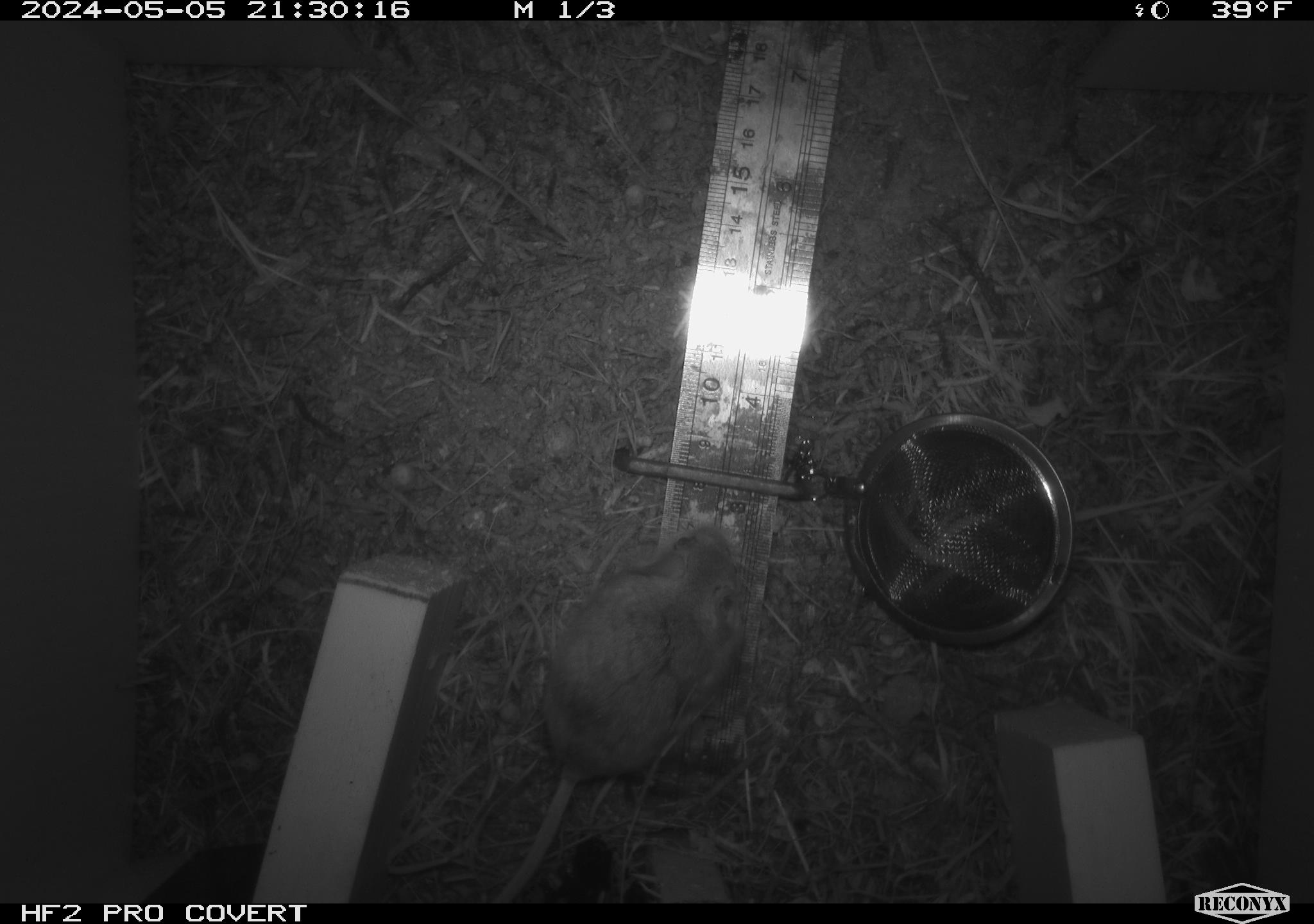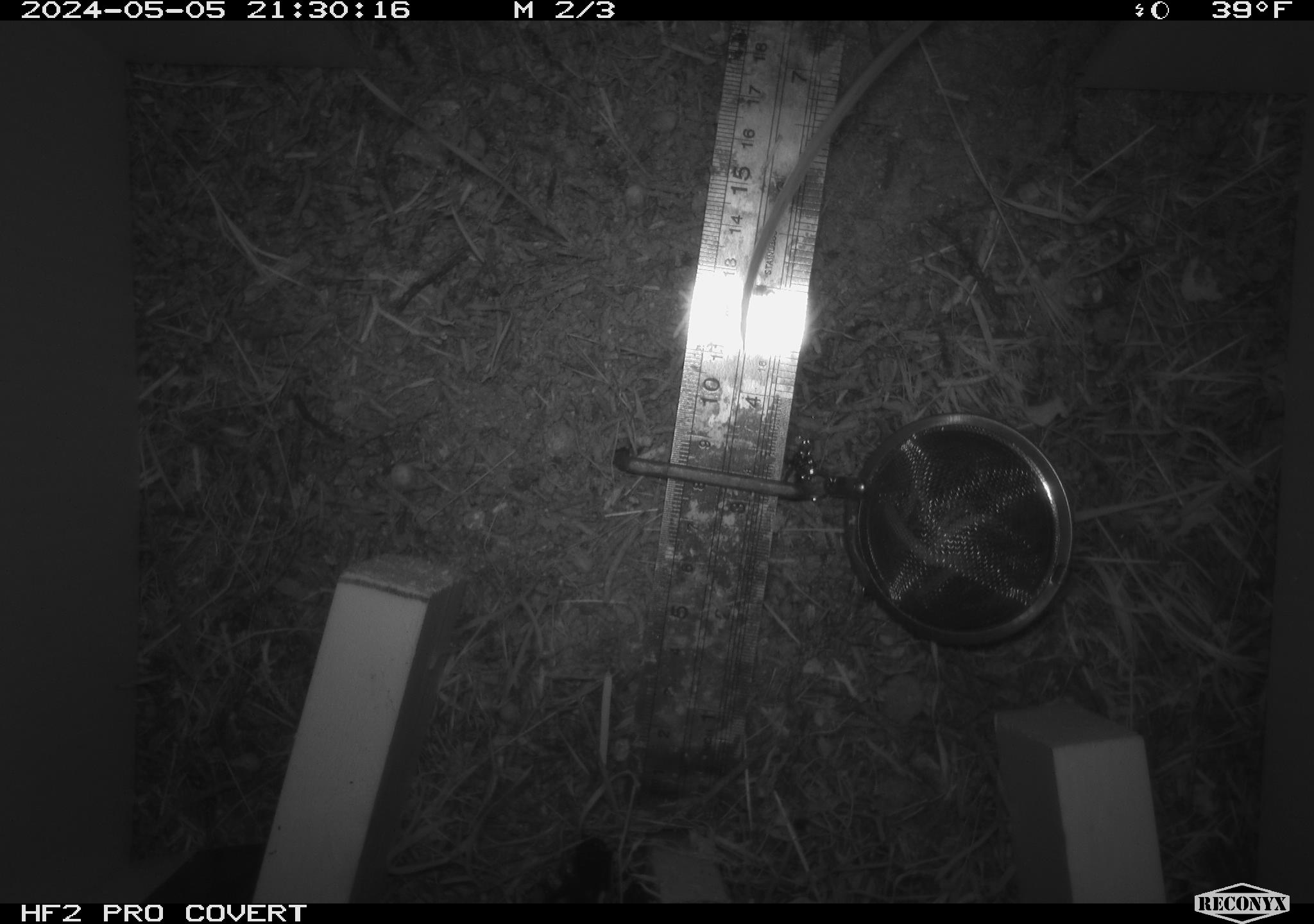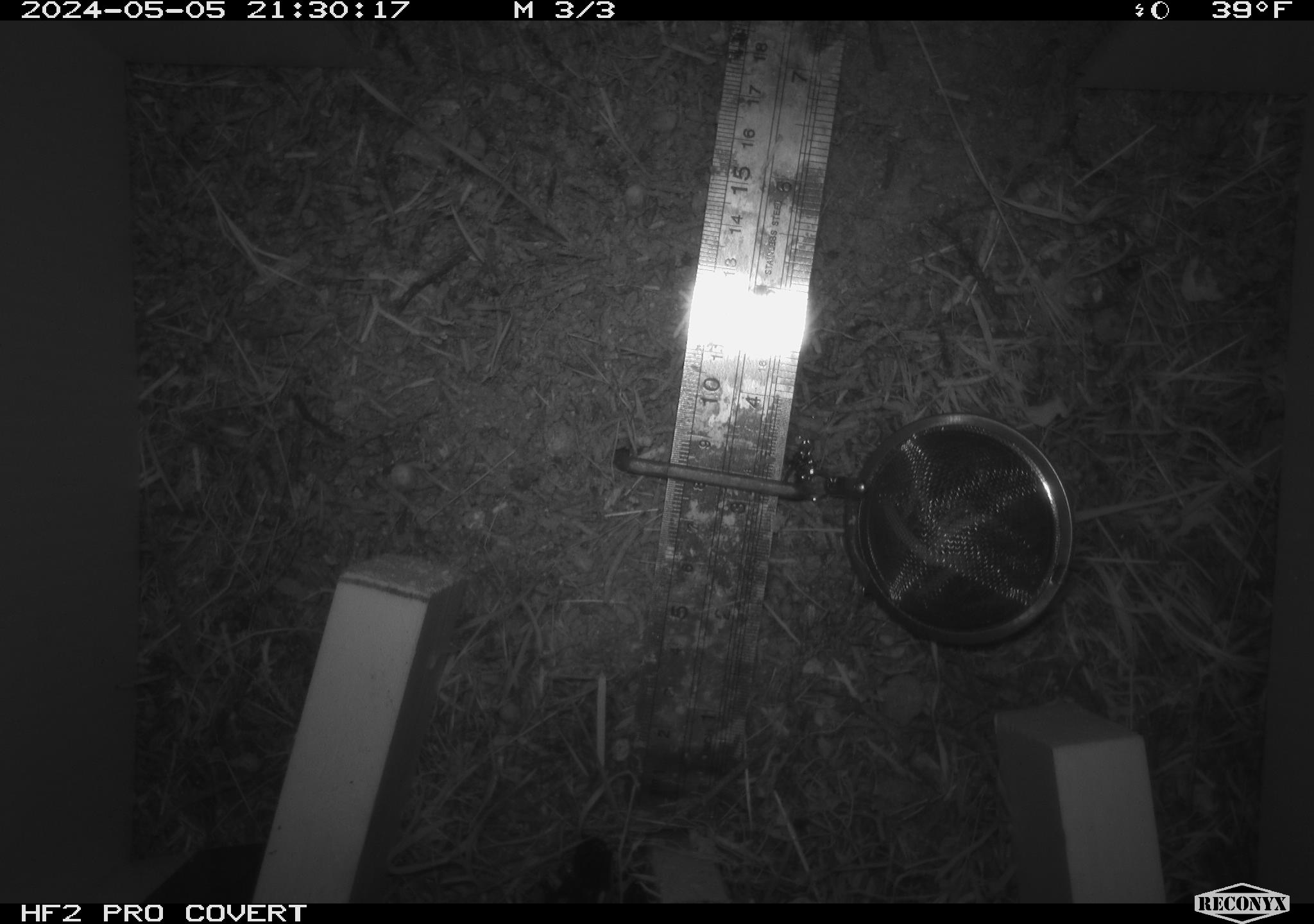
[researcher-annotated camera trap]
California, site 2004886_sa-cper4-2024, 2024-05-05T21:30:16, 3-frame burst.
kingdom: Animalia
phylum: Chordata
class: Mammalia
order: Rodentia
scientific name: Rodentia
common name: rodent